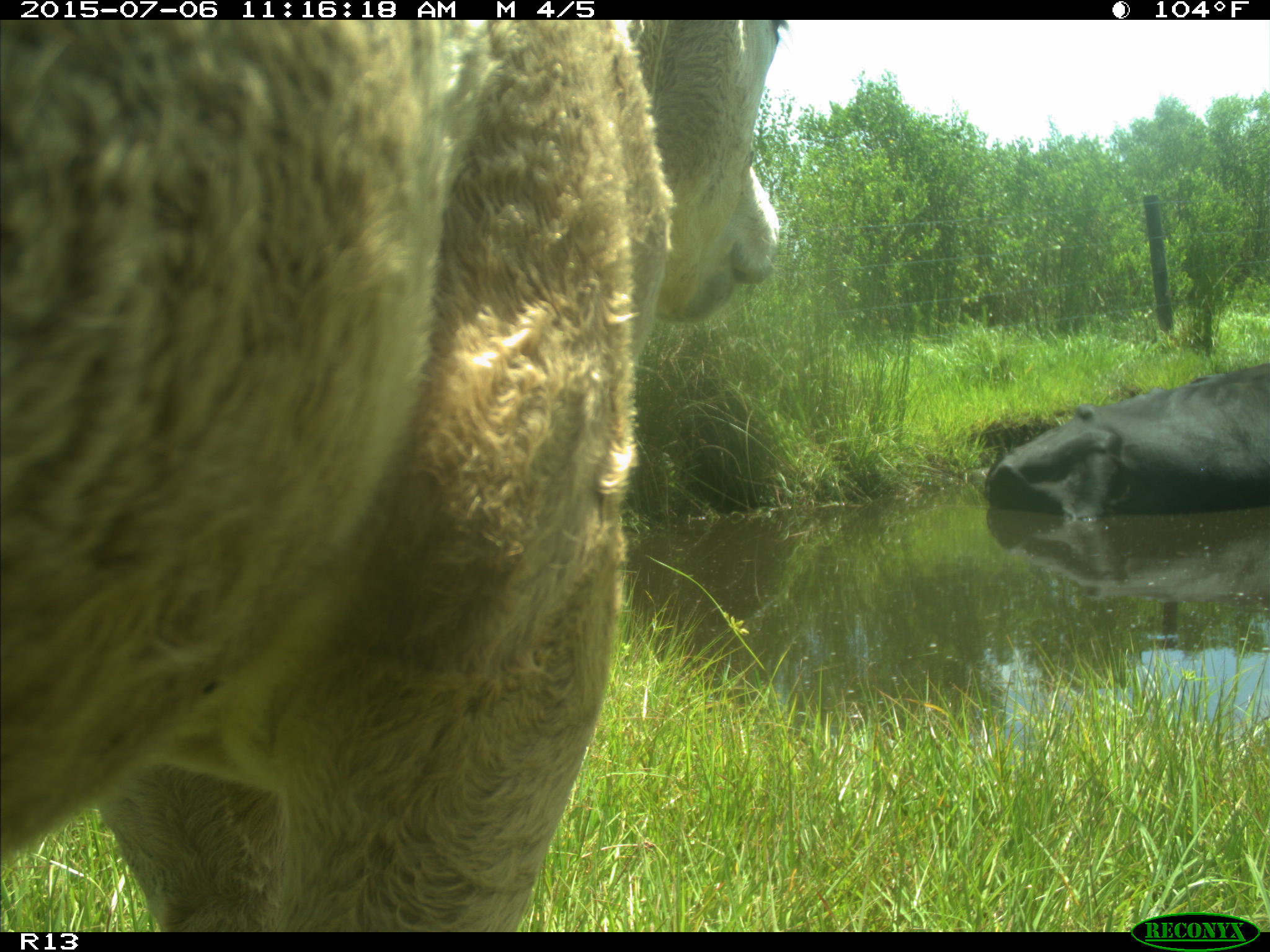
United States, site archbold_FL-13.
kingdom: Animalia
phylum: Chordata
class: Mammalia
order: Artiodactyla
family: Bovidae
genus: Bos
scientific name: Bos taurus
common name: domestic cow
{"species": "Bos taurus (domestic cow)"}